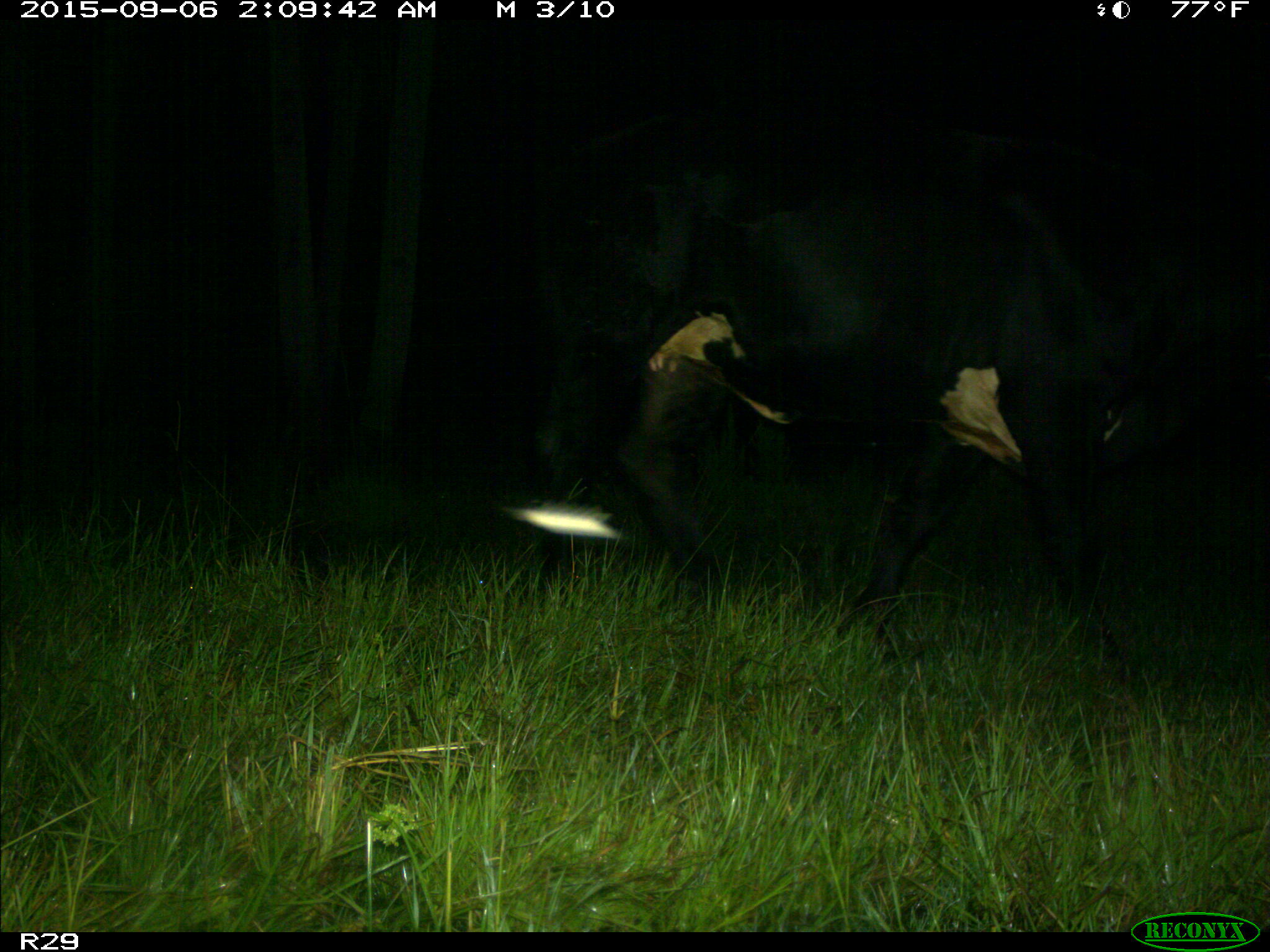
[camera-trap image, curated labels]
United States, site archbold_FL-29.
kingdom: Animalia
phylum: Chordata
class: Mammalia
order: Artiodactyla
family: Bovidae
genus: Bos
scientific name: Bos taurus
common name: domestic cow